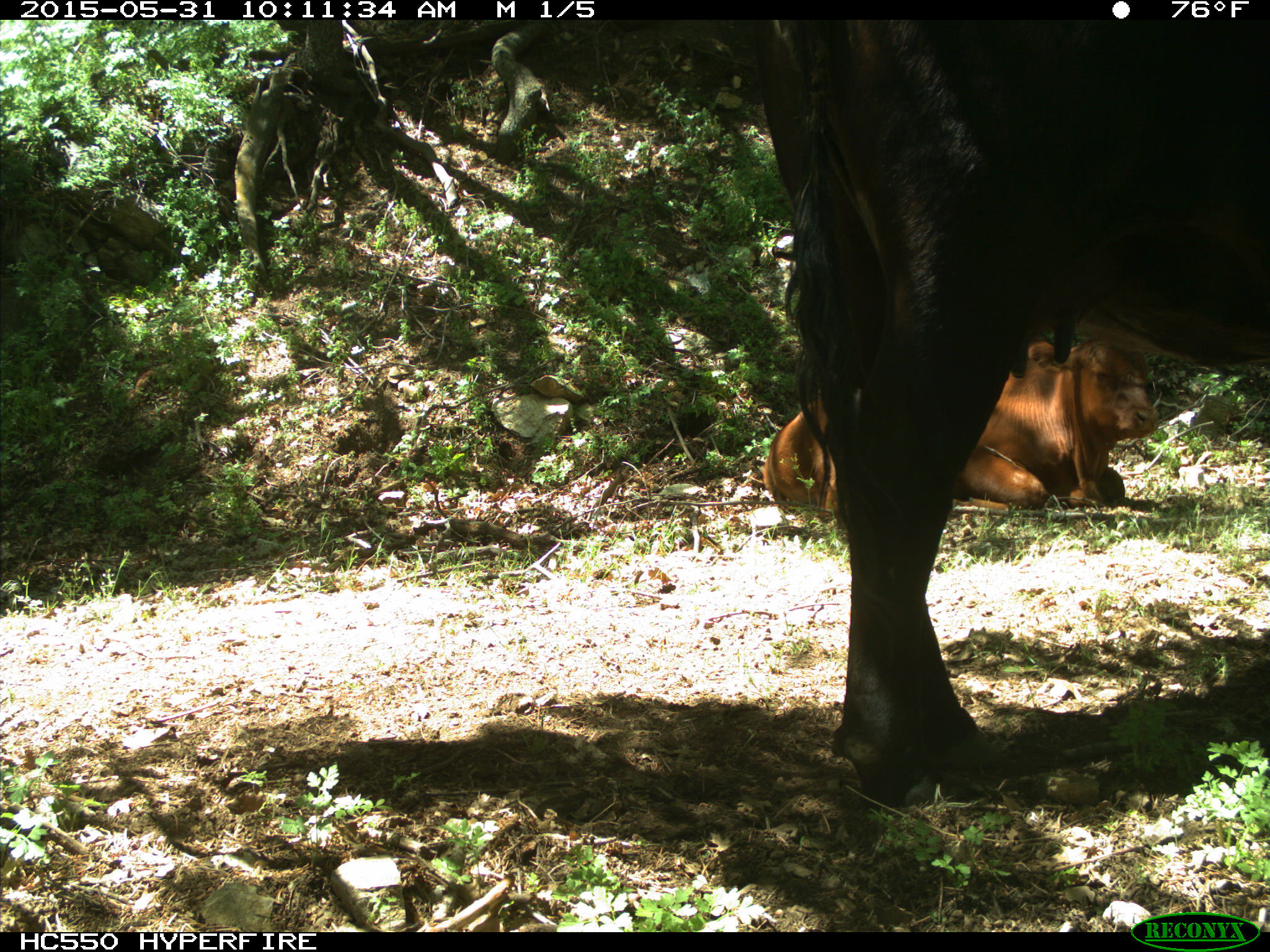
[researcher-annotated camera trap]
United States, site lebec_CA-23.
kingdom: Animalia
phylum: Chordata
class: Mammalia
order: Artiodactyla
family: Bovidae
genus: Bos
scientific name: Bos taurus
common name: domestic cow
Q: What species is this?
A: Bos taurus (domestic cow).